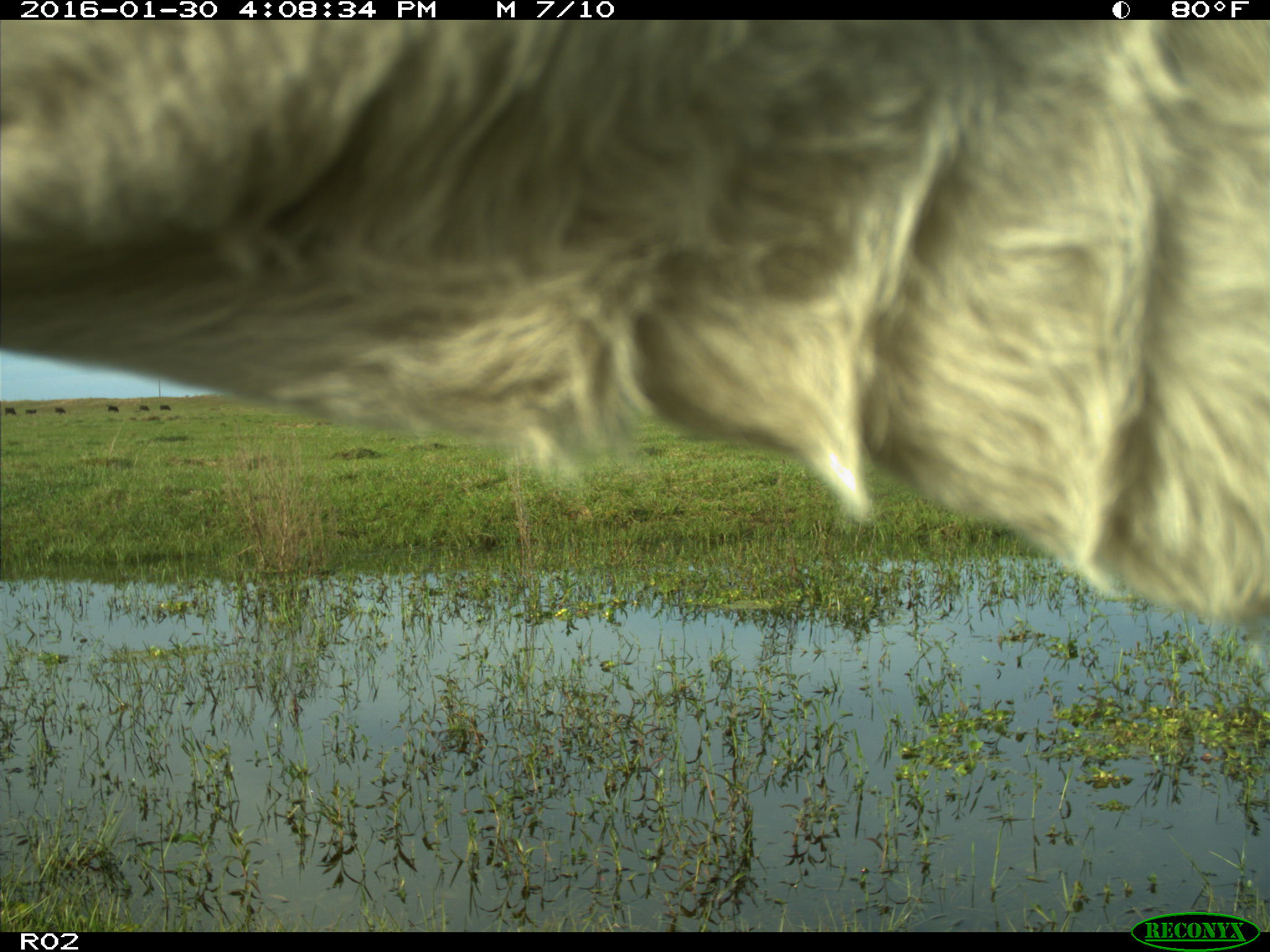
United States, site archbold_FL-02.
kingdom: Animalia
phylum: Chordata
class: Mammalia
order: Artiodactyla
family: Bovidae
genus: Bos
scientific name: Bos taurus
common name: domestic cow